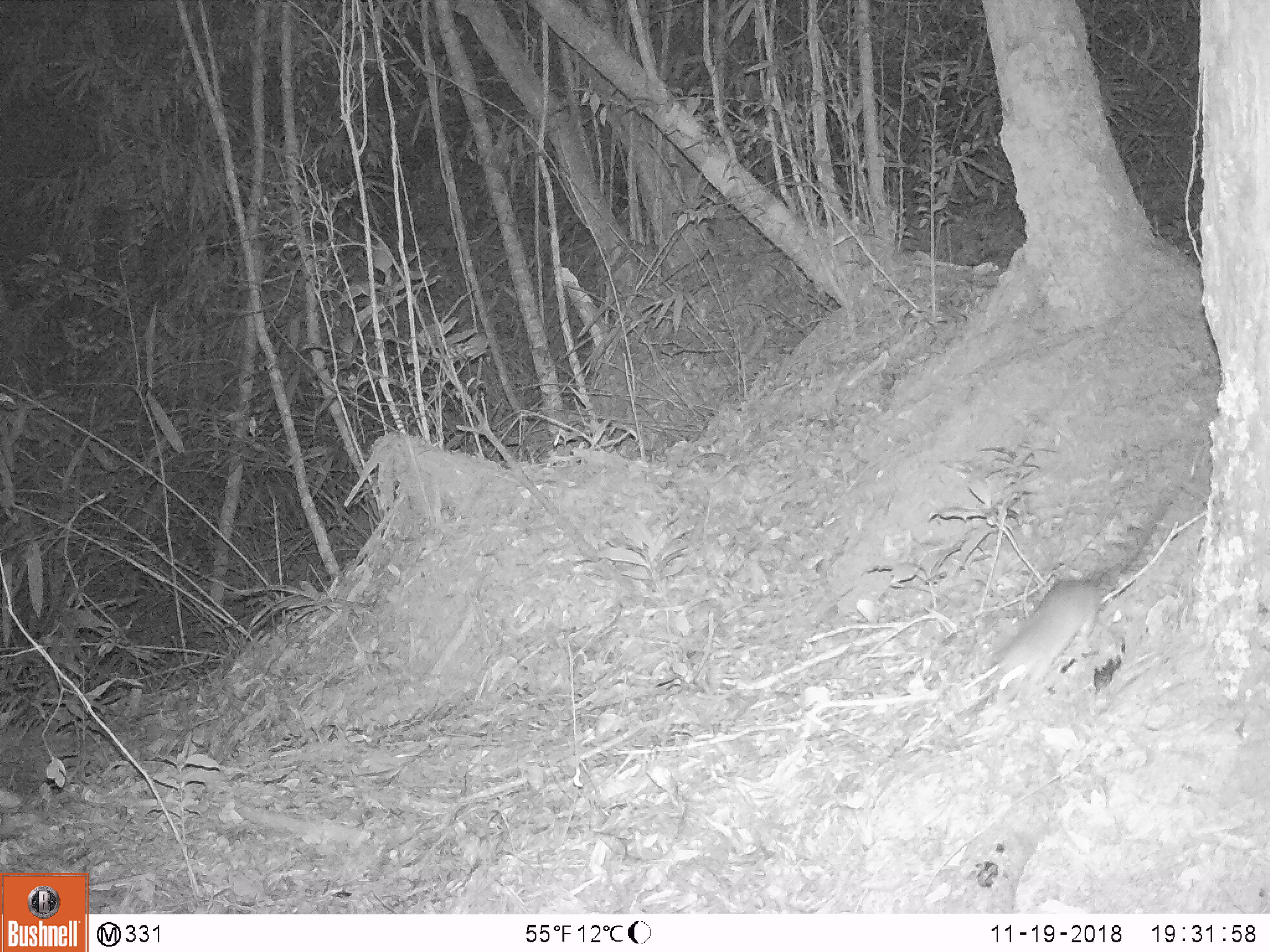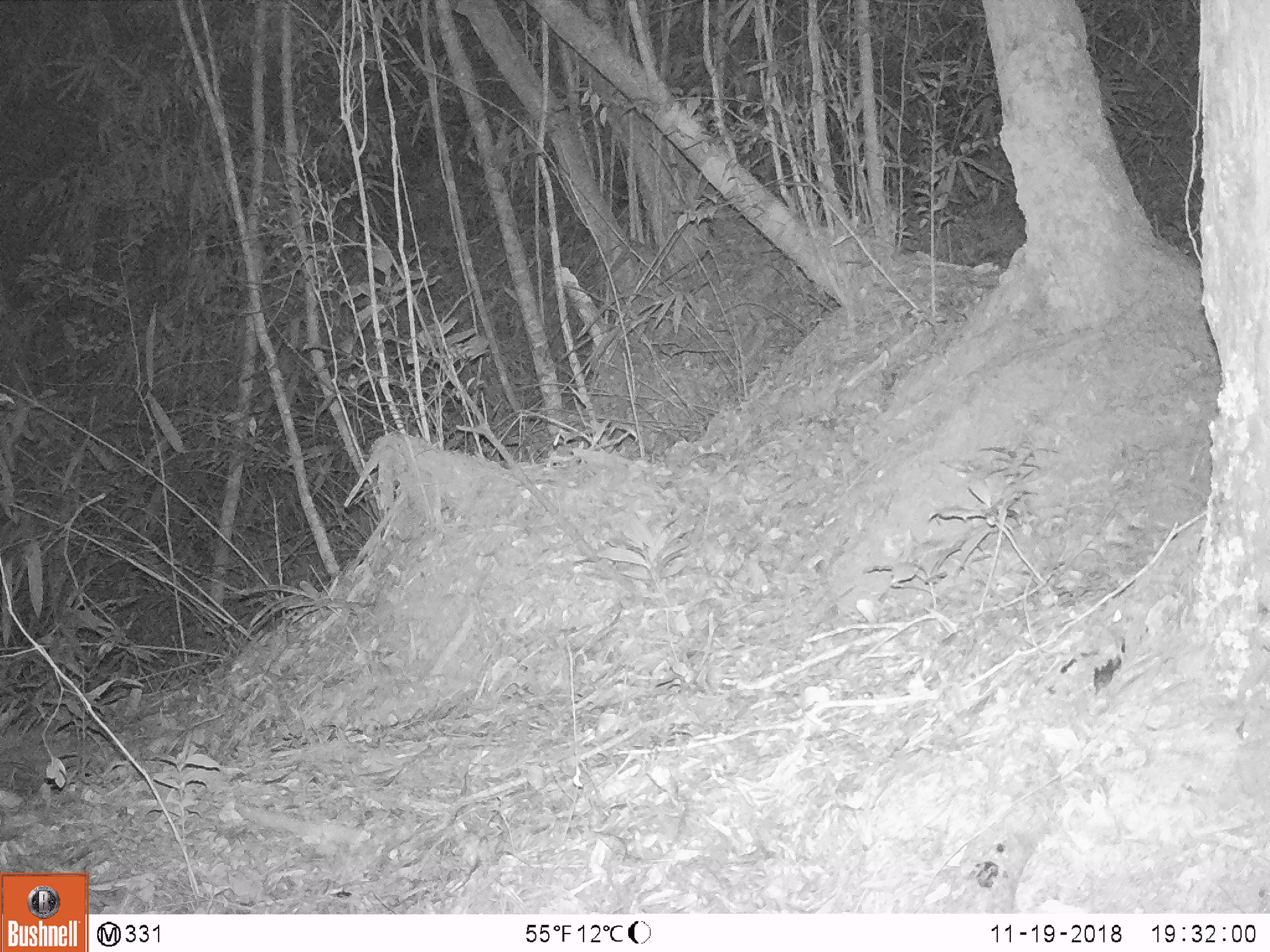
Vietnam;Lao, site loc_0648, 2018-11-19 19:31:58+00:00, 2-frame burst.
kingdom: Animalia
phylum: Chordata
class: Mammalia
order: Rodentia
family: Muridae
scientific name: Muridae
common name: old-world mice and rats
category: unidentified murid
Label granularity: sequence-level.